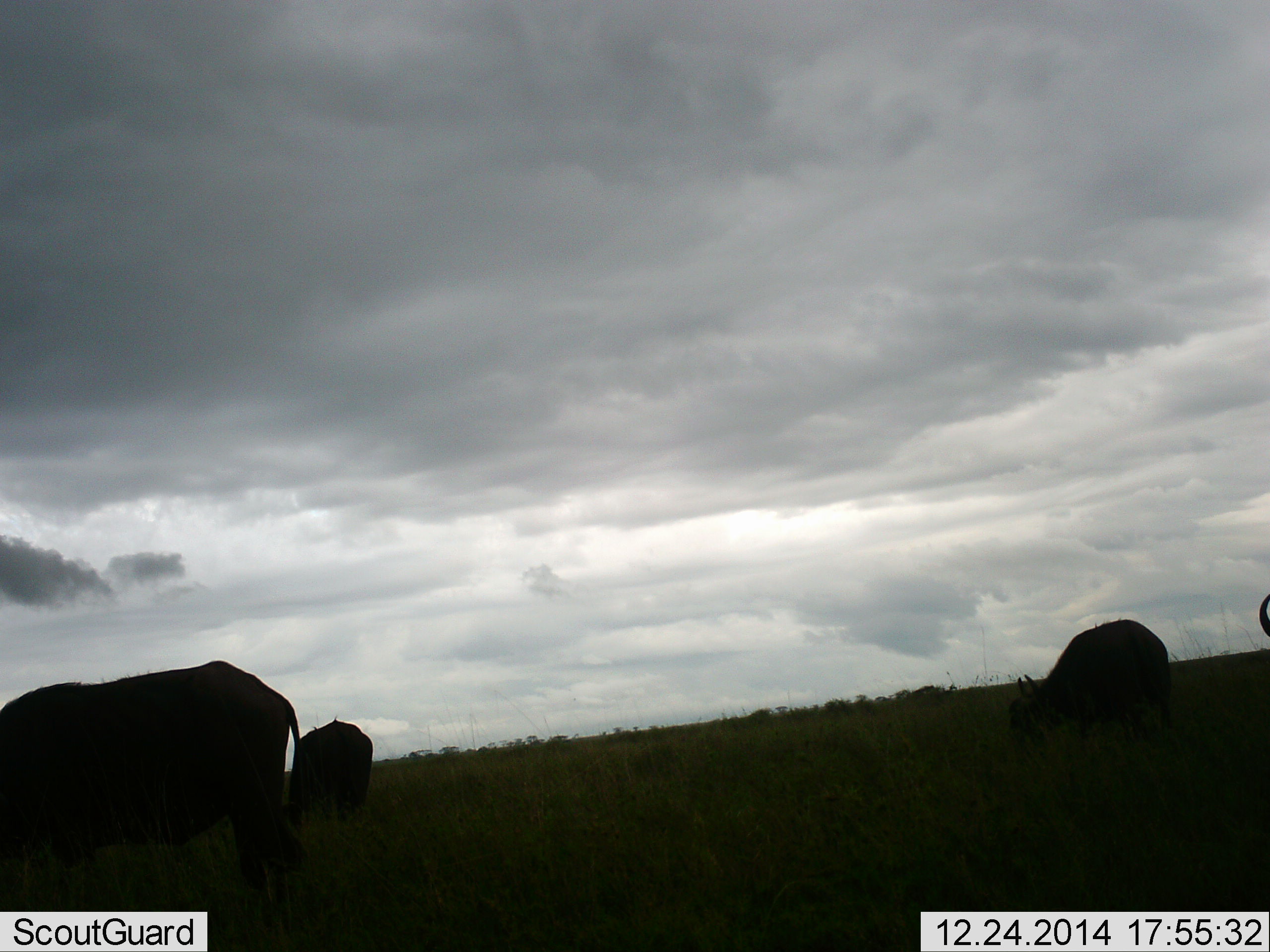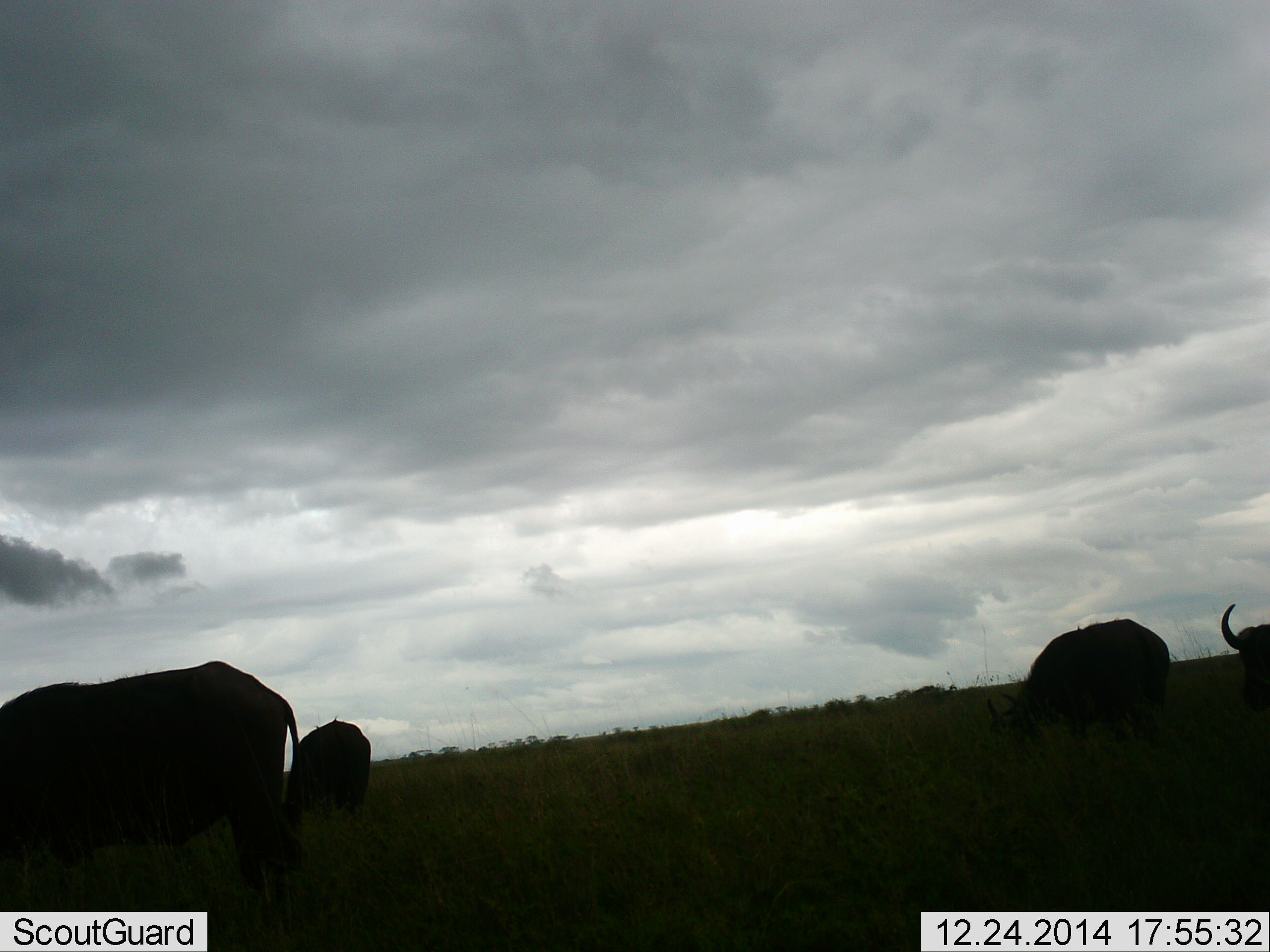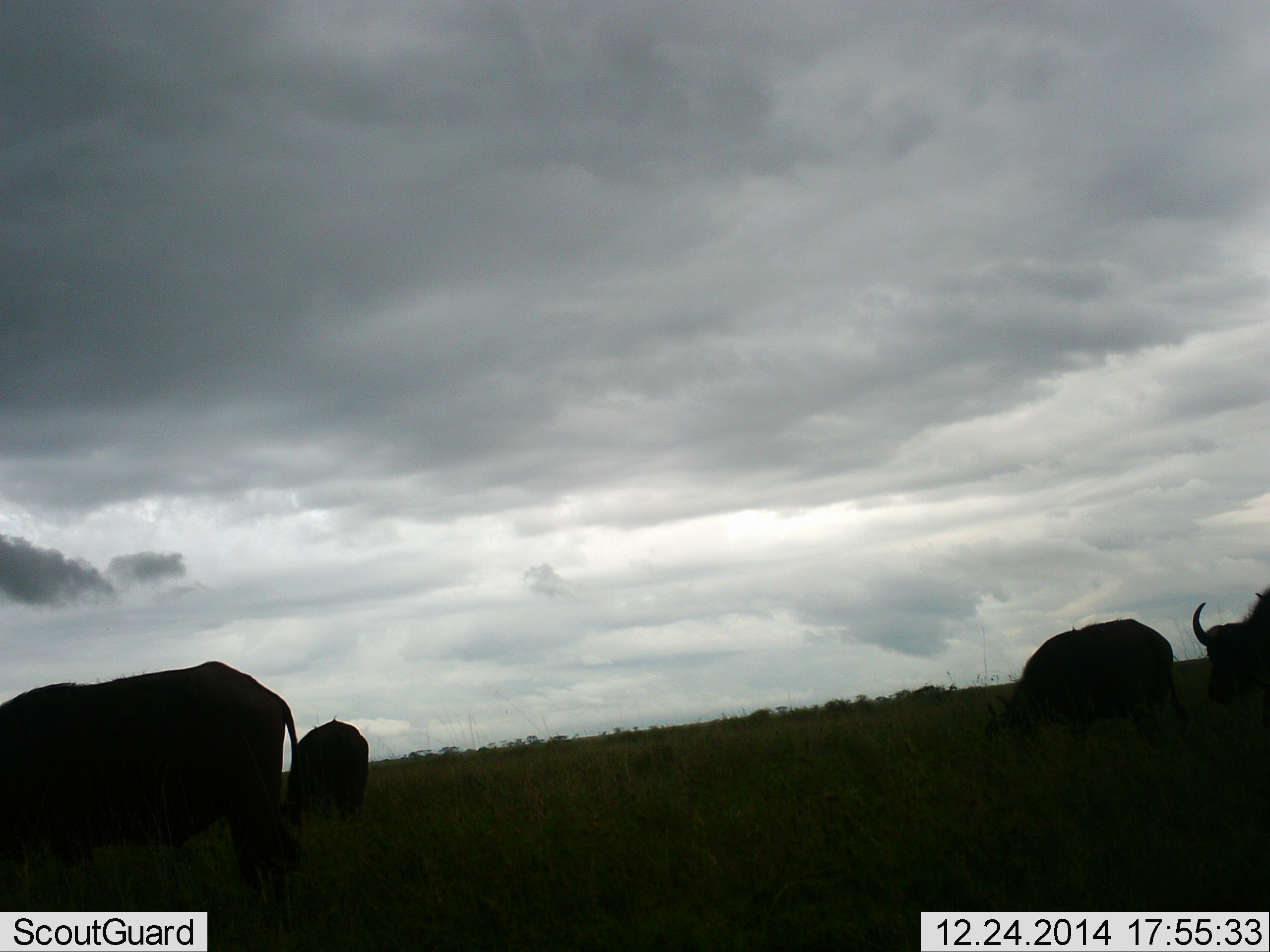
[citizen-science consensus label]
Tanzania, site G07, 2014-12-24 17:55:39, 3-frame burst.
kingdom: Animalia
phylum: Chordata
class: Mammalia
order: Artiodactyla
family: Bovidae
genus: Syncerus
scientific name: Syncerus caffer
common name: cape buffalo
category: buffalo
Buffalo (cape buffalo) (Syncerus caffer), count 4. Behavior (volunteer vote fractions): standing 60%, resting 0%, moving 50%, interacting 0%. Young present (vote fraction): 0%. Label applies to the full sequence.